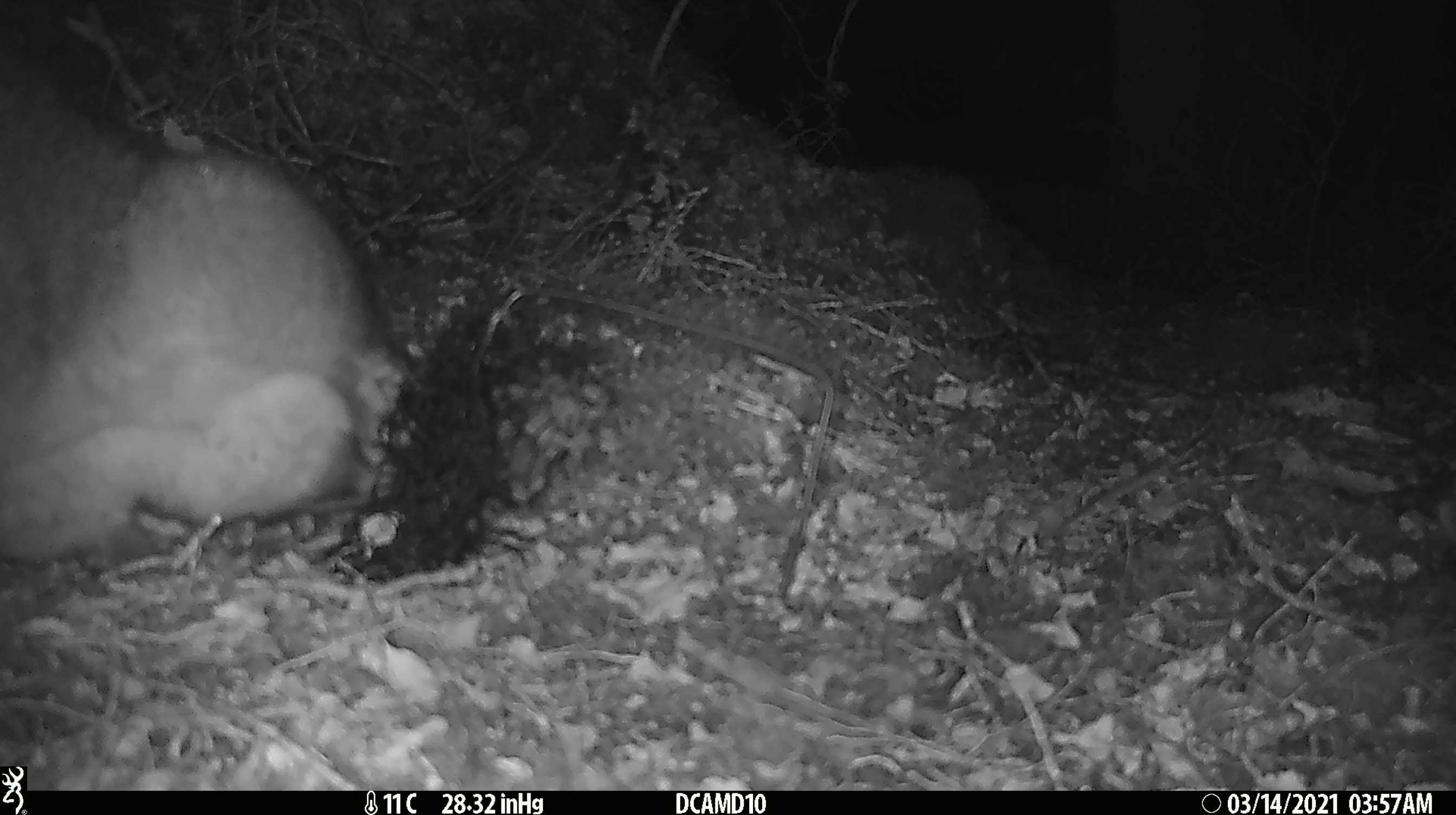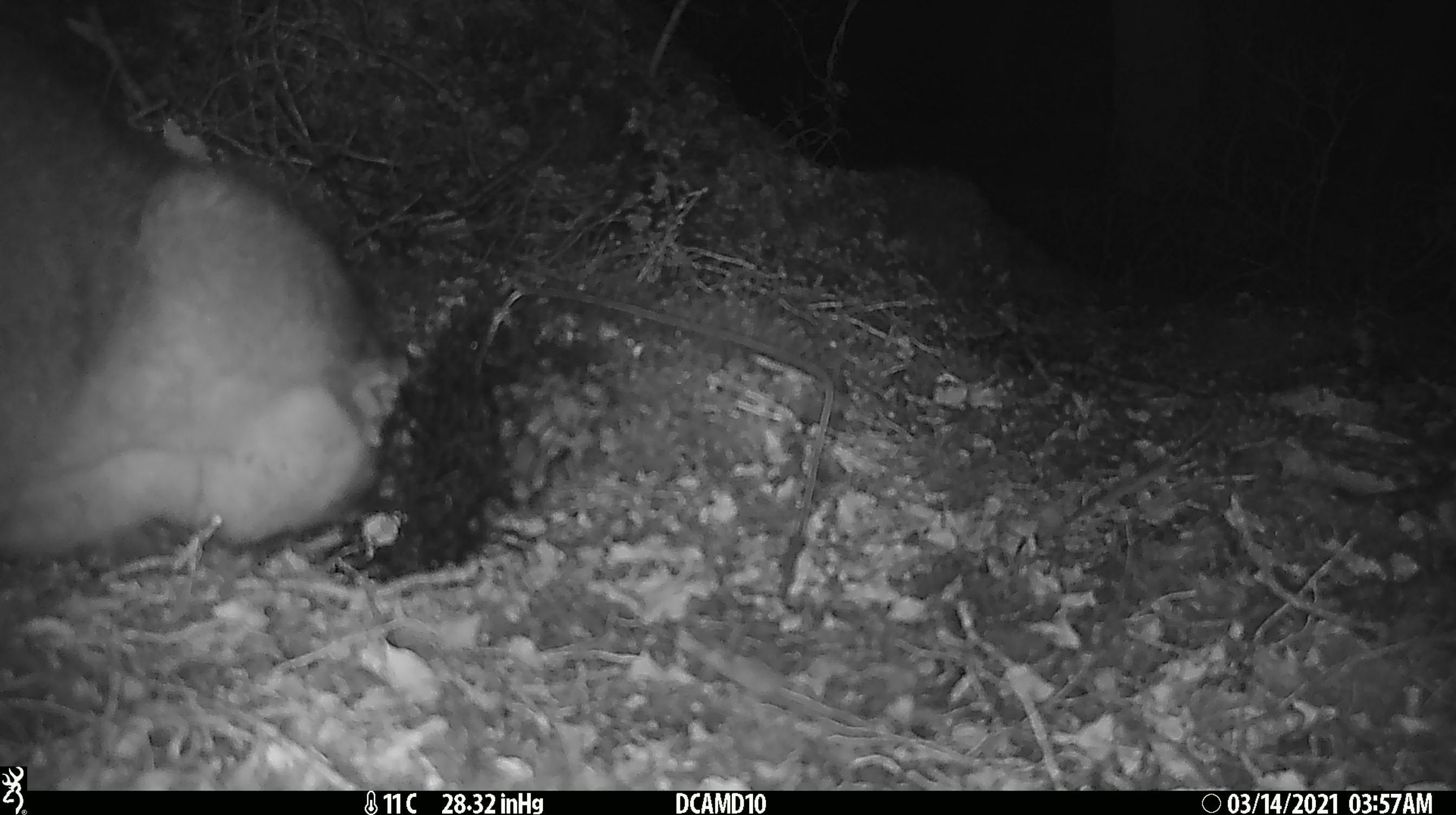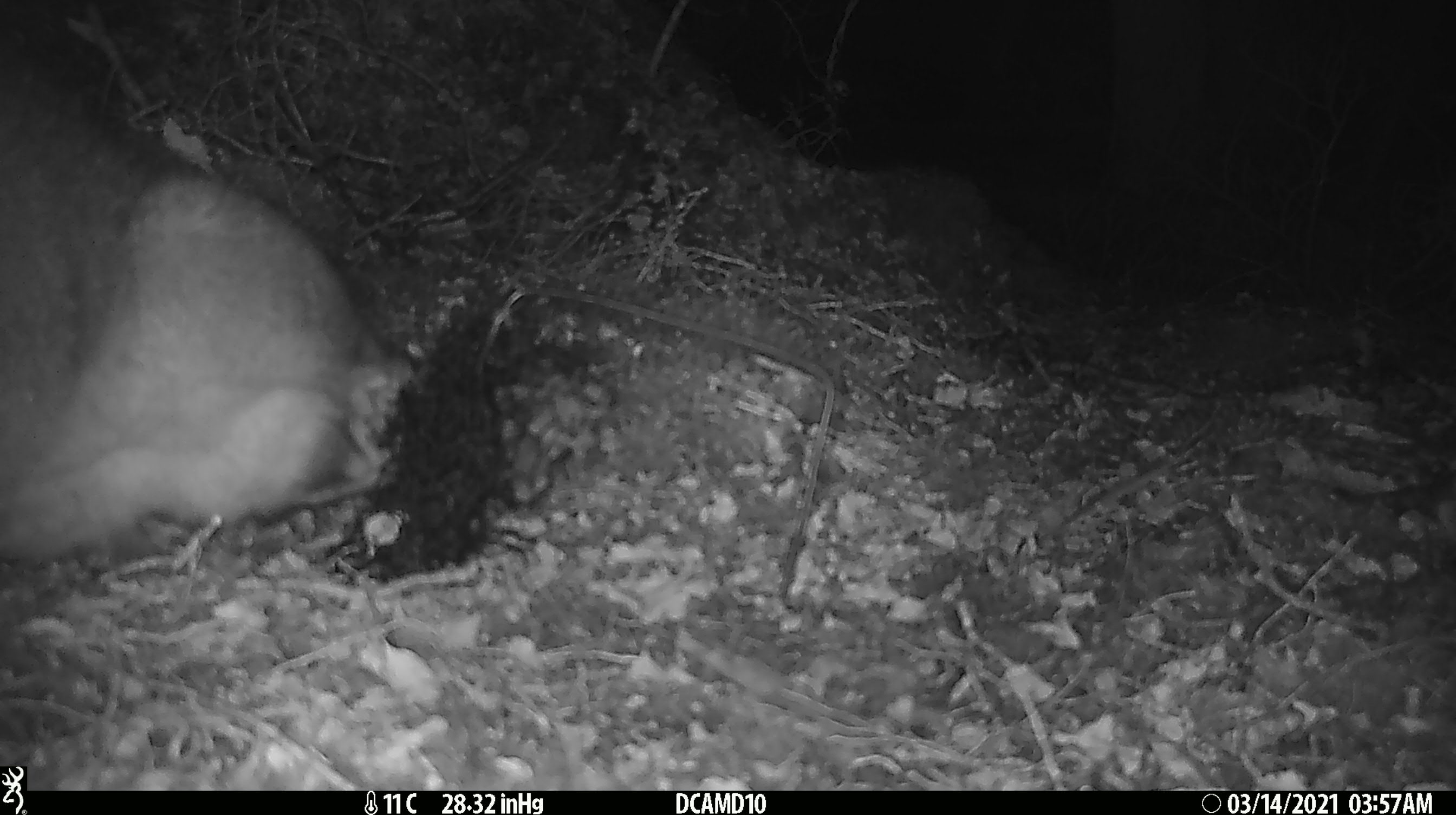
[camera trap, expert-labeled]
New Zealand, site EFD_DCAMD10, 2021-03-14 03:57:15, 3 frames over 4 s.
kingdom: Animalia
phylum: Chordata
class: Mammalia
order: Diprotodontia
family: Phalangeridae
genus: Trichosurus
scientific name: Trichosurus vulpecula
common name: common brushtail possum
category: possum